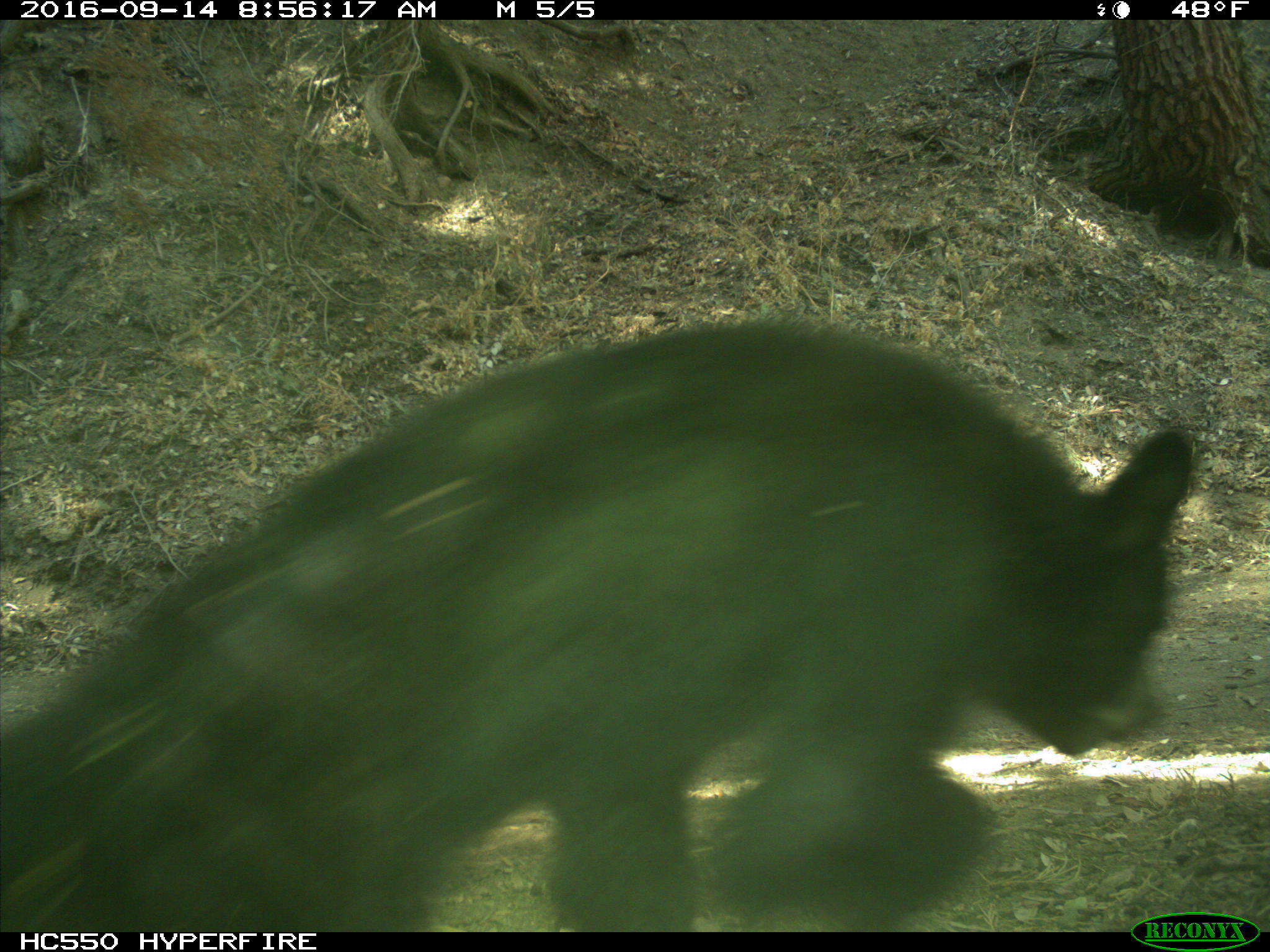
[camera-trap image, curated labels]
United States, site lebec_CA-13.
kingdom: Animalia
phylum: Chordata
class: Mammalia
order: Carnivora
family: Ursidae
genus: Ursus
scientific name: Ursus americanus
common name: american black bear